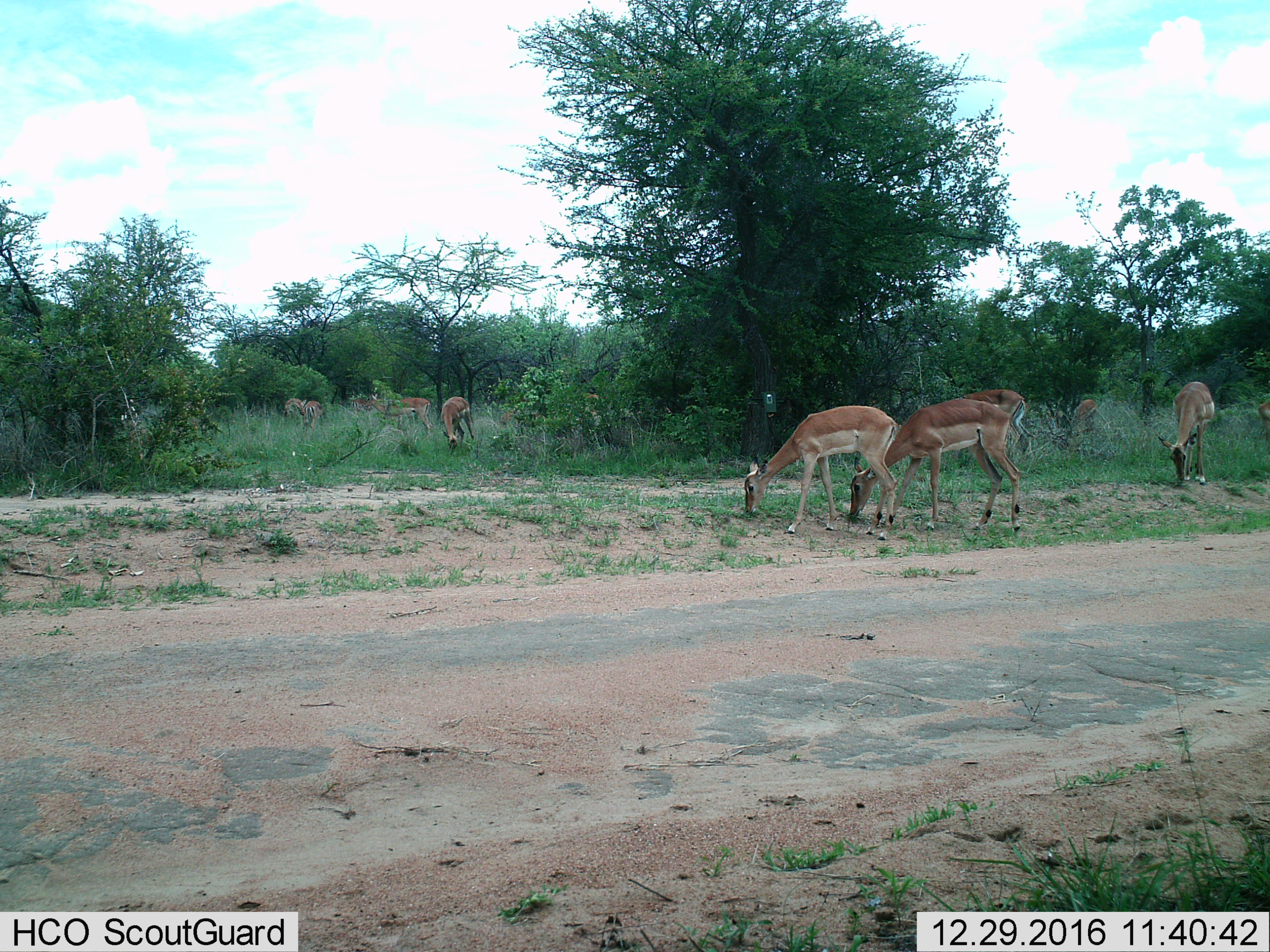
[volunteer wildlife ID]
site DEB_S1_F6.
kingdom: Animalia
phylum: Chordata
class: Mammalia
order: Artiodactyla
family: Bovidae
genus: Aepyceros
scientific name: Aepyceros melampus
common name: impala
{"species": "impala (Aepyceros melampus)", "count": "11-50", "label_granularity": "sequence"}